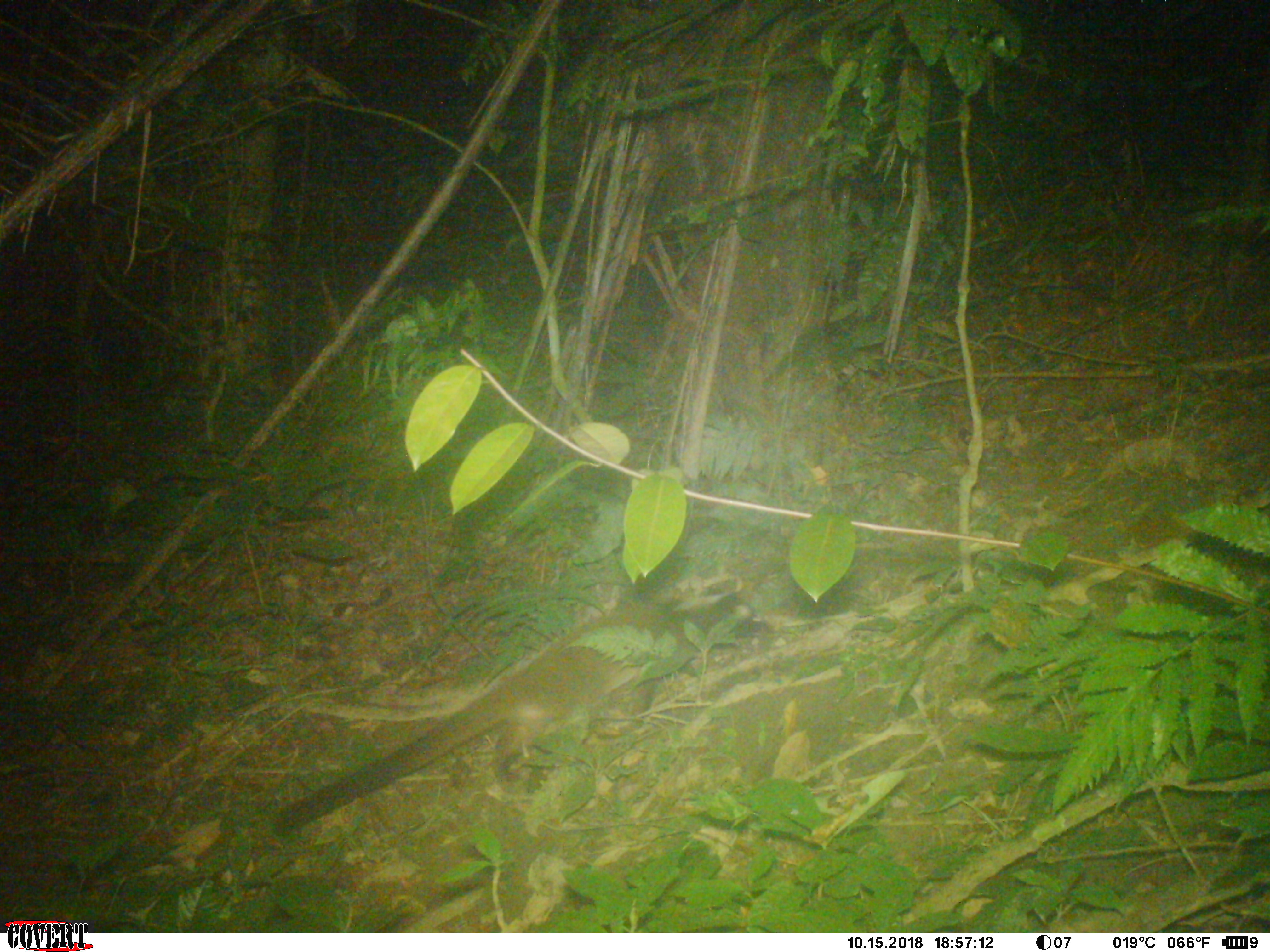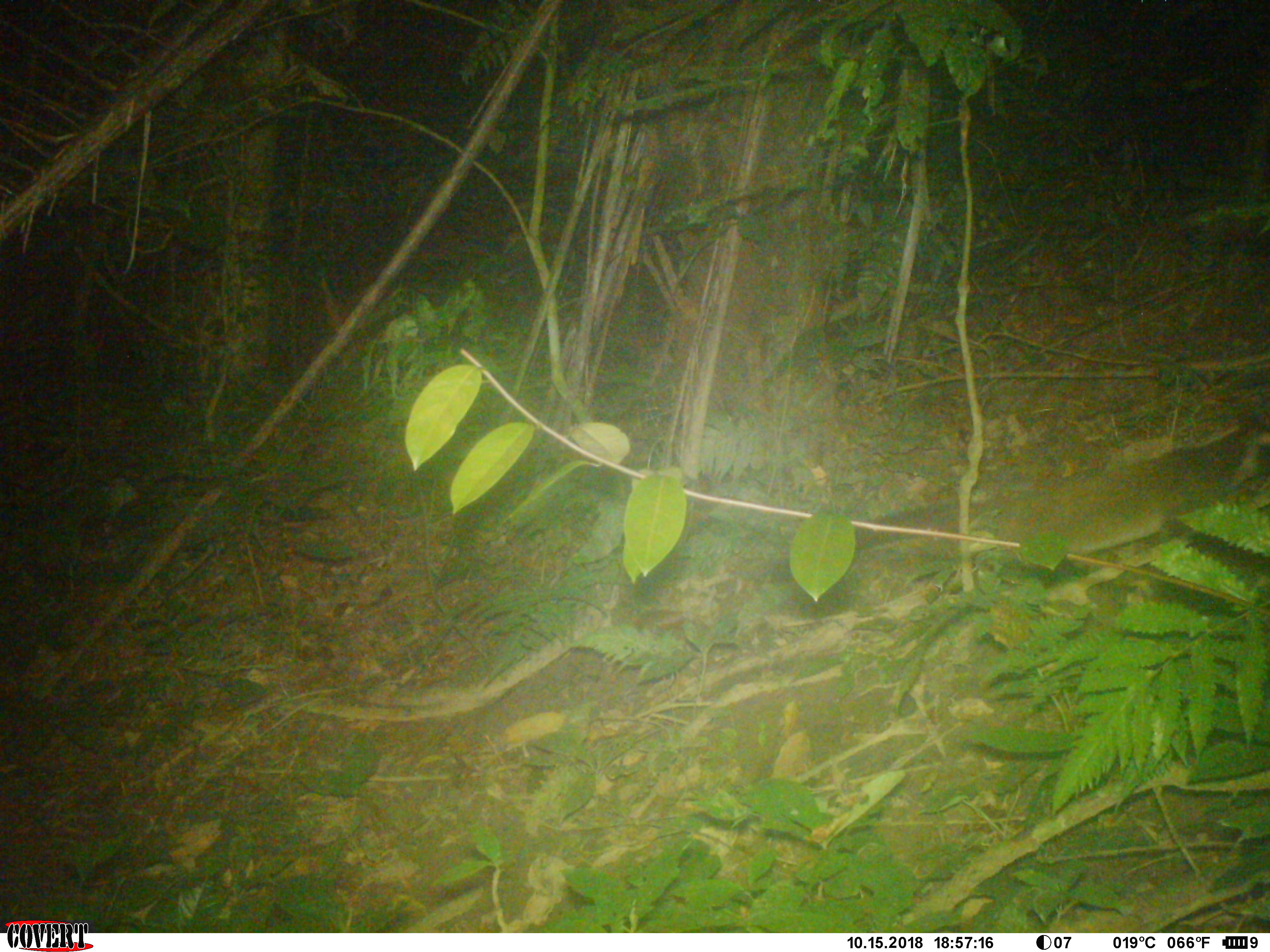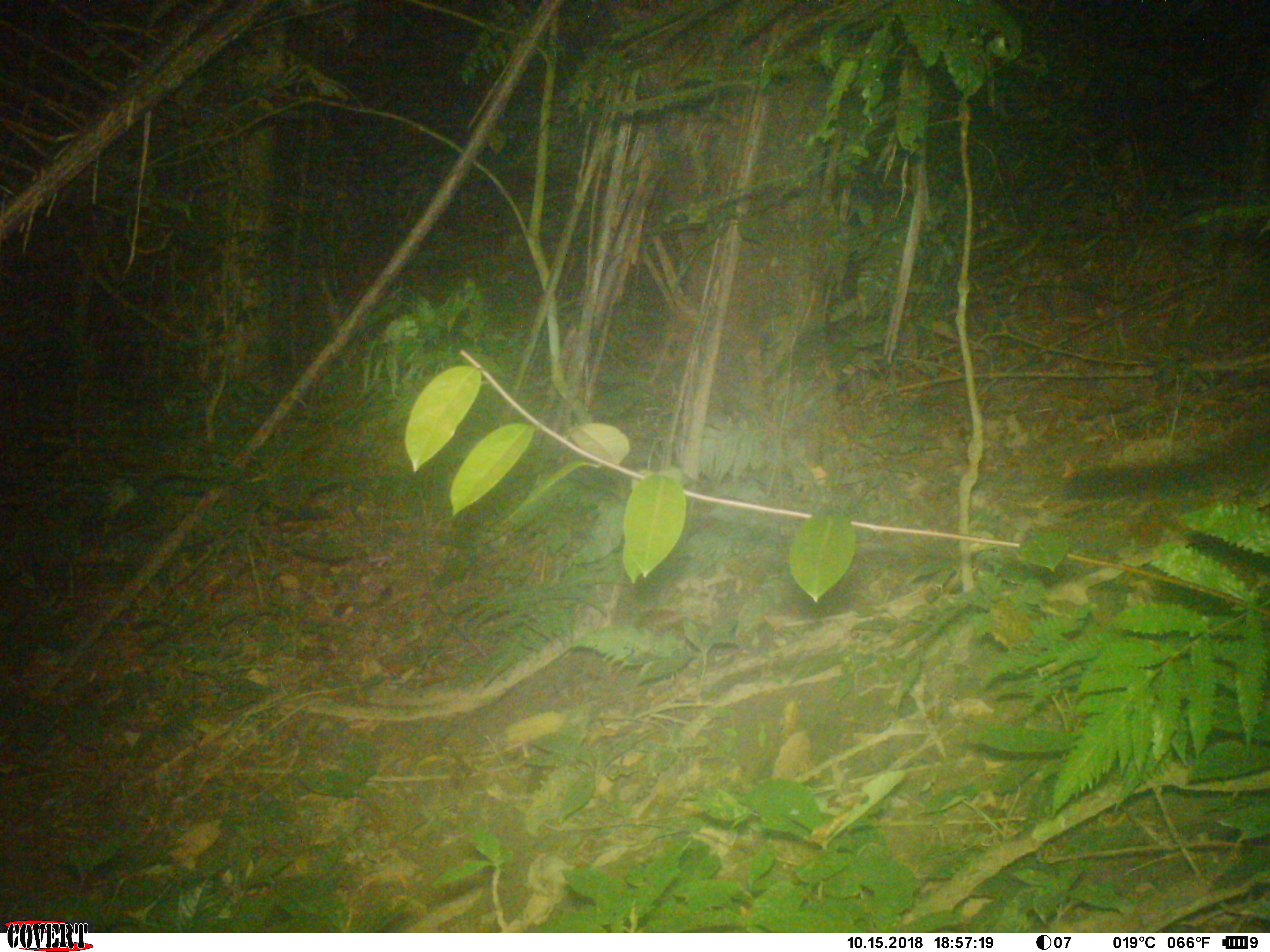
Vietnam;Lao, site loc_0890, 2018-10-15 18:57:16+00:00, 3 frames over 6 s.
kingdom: Animalia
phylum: Chordata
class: Mammalia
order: Carnivora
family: Viverridae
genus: Paguma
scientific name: Paguma larvata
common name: masked palm civet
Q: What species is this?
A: Masked palm civet (Paguma larvata).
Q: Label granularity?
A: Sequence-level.